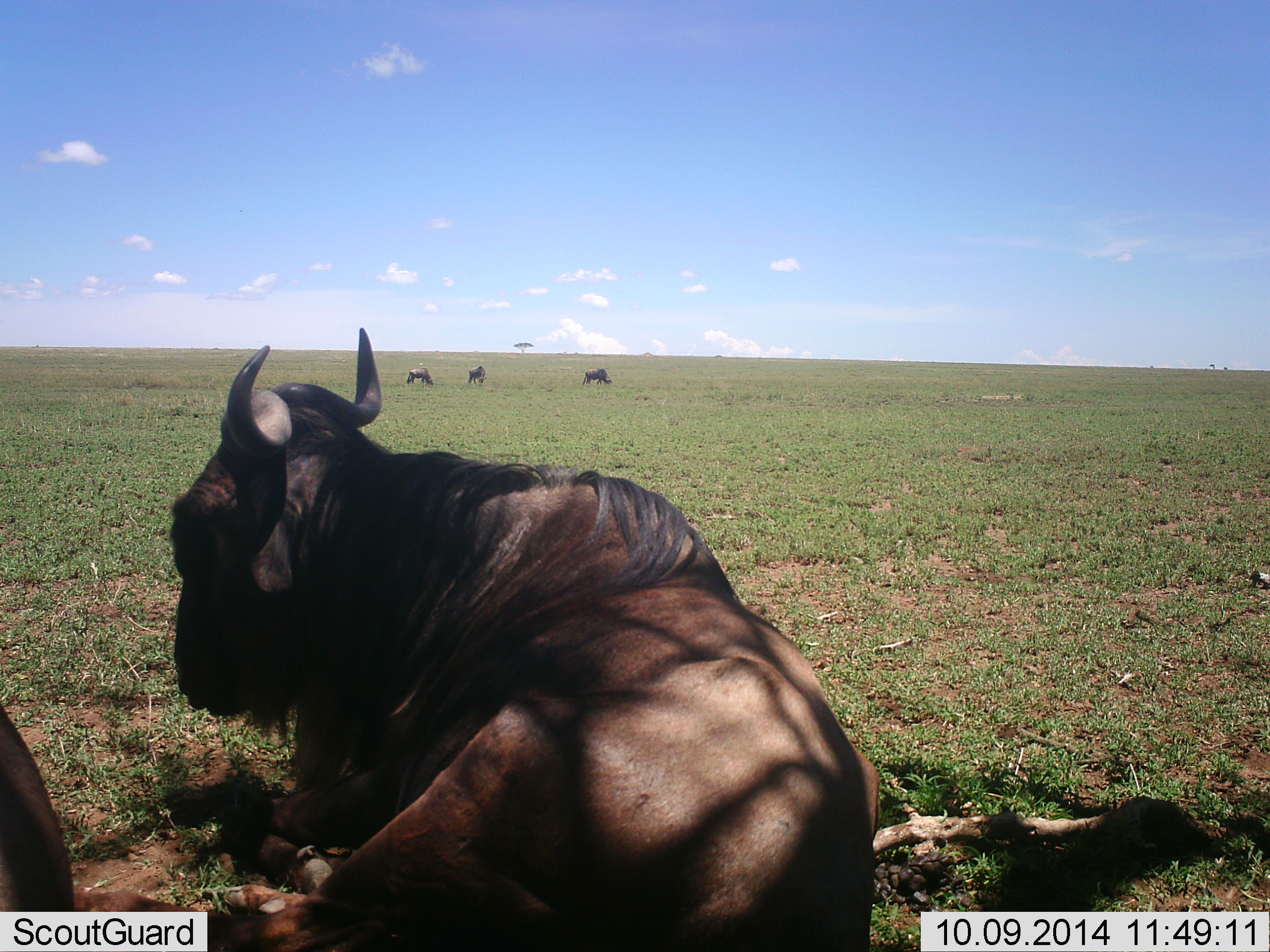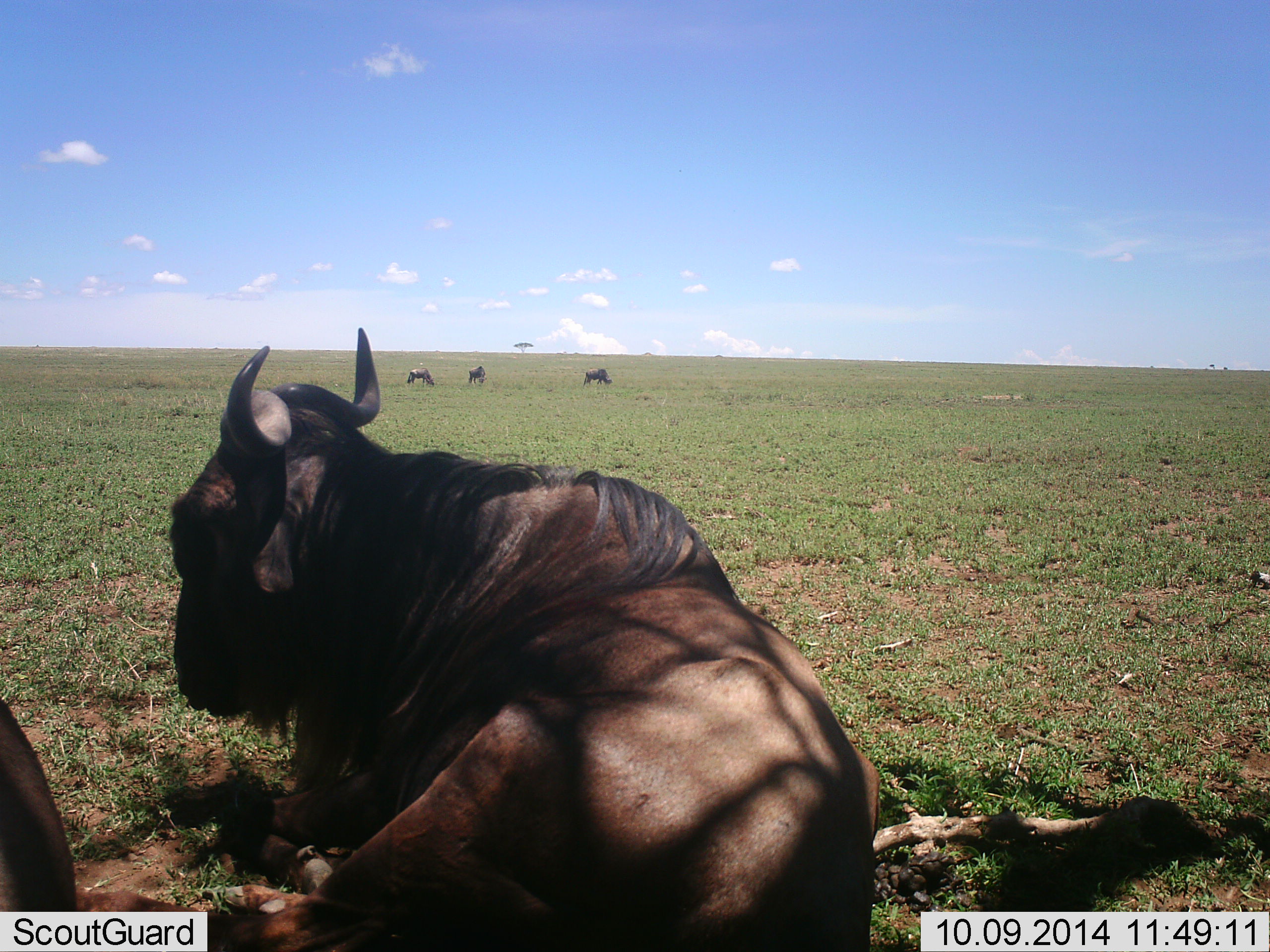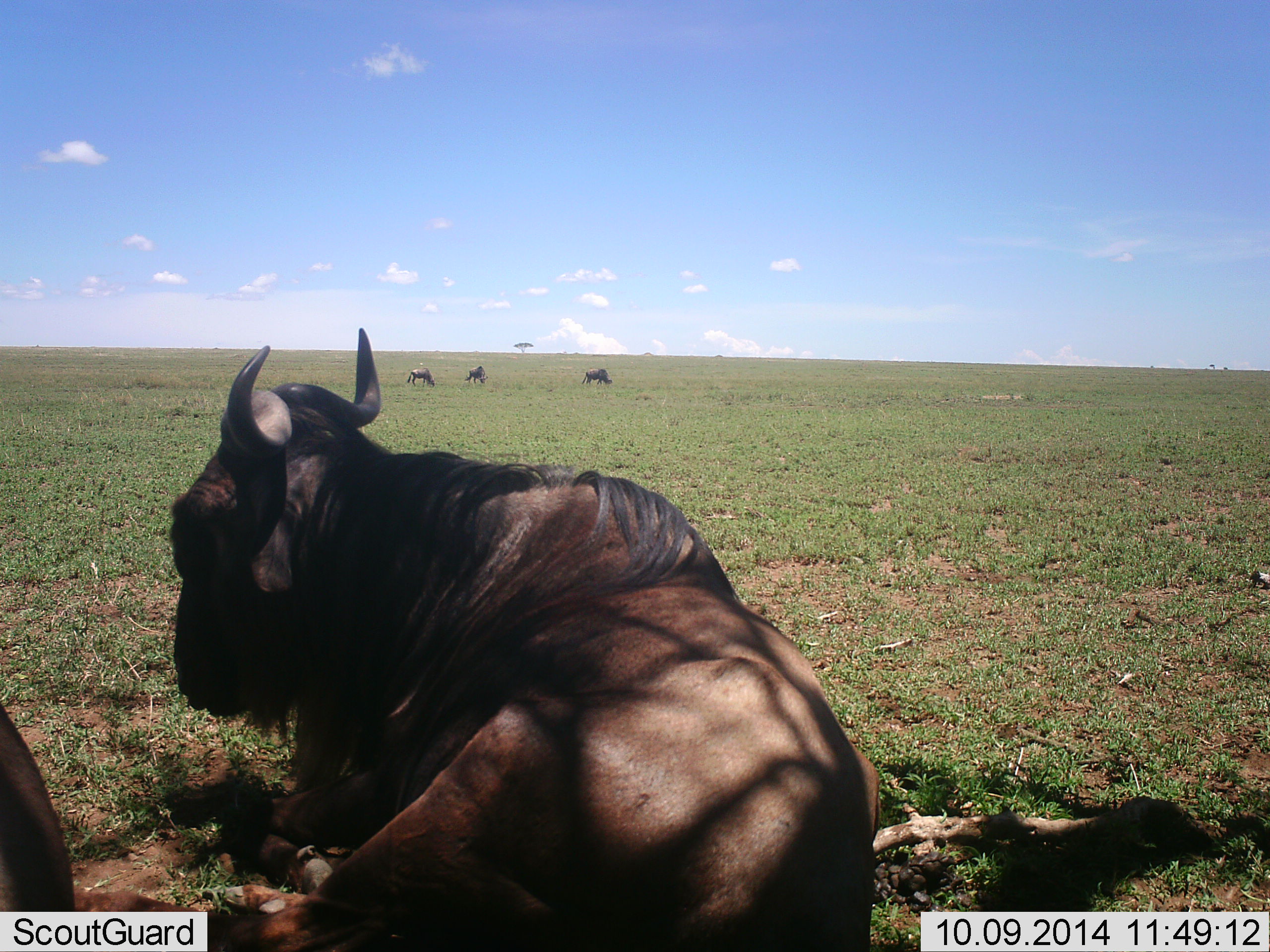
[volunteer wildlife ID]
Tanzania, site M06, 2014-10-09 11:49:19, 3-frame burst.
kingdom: Animalia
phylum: Chordata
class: Mammalia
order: Artiodactyla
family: Bovidae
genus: Connochaetes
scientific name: Connochaetes taurinus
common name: blue wildebeest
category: wildebeest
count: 5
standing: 20%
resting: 100%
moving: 0%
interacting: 10%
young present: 0%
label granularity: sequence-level